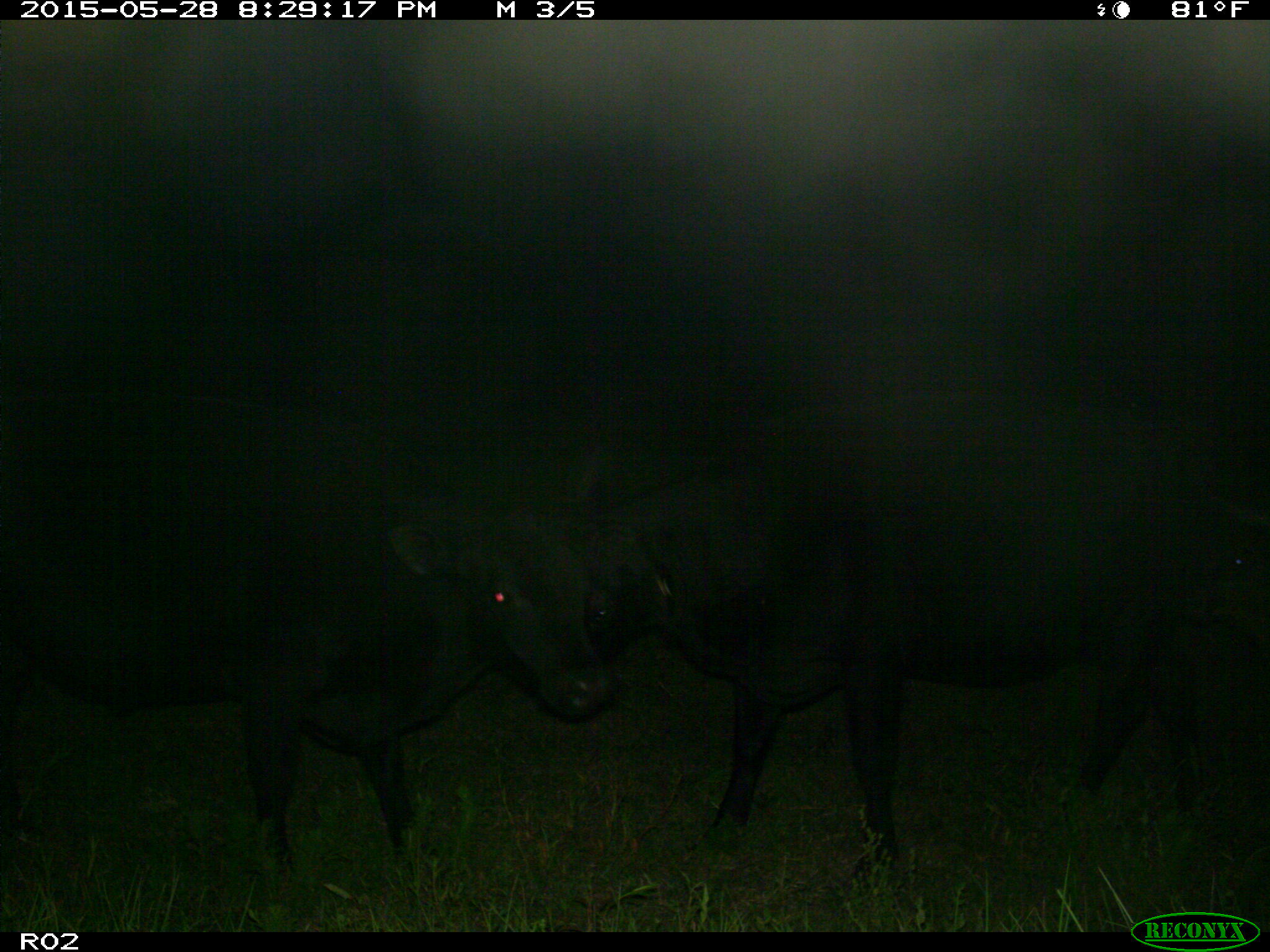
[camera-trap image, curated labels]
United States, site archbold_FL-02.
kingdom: Animalia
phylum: Chordata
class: Mammalia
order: Artiodactyla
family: Bovidae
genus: Bos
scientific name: Bos taurus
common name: domestic cow